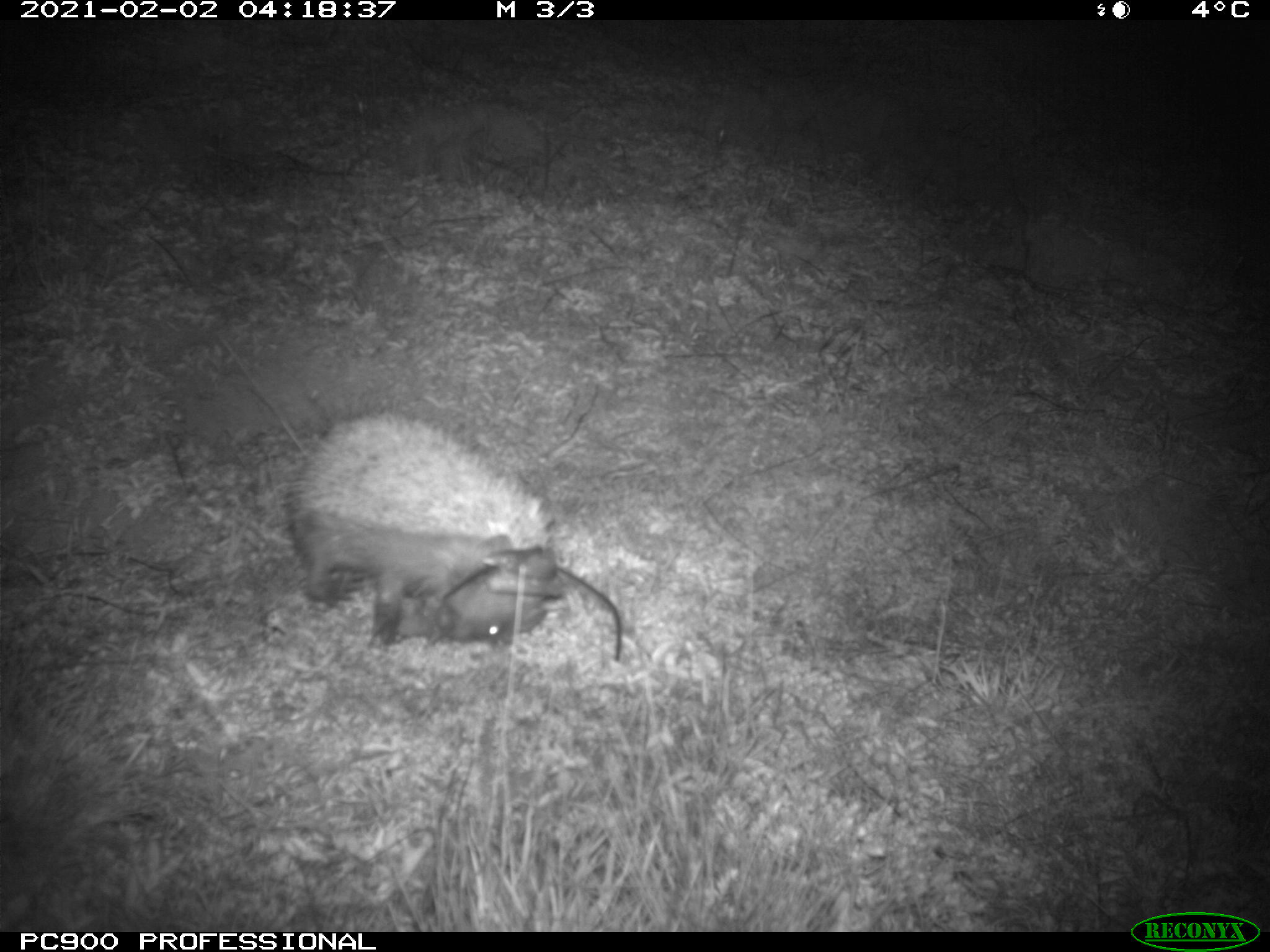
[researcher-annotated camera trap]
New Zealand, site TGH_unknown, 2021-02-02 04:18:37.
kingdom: Animalia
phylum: Chordata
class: Mammalia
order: Eulipotyphla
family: Erinaceidae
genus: Erinaceus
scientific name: Erinaceus europaeus europaeus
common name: european hedgehog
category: hedgehog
Hedgehog (european hedgehog) (Erinaceus europaeus europaeus).